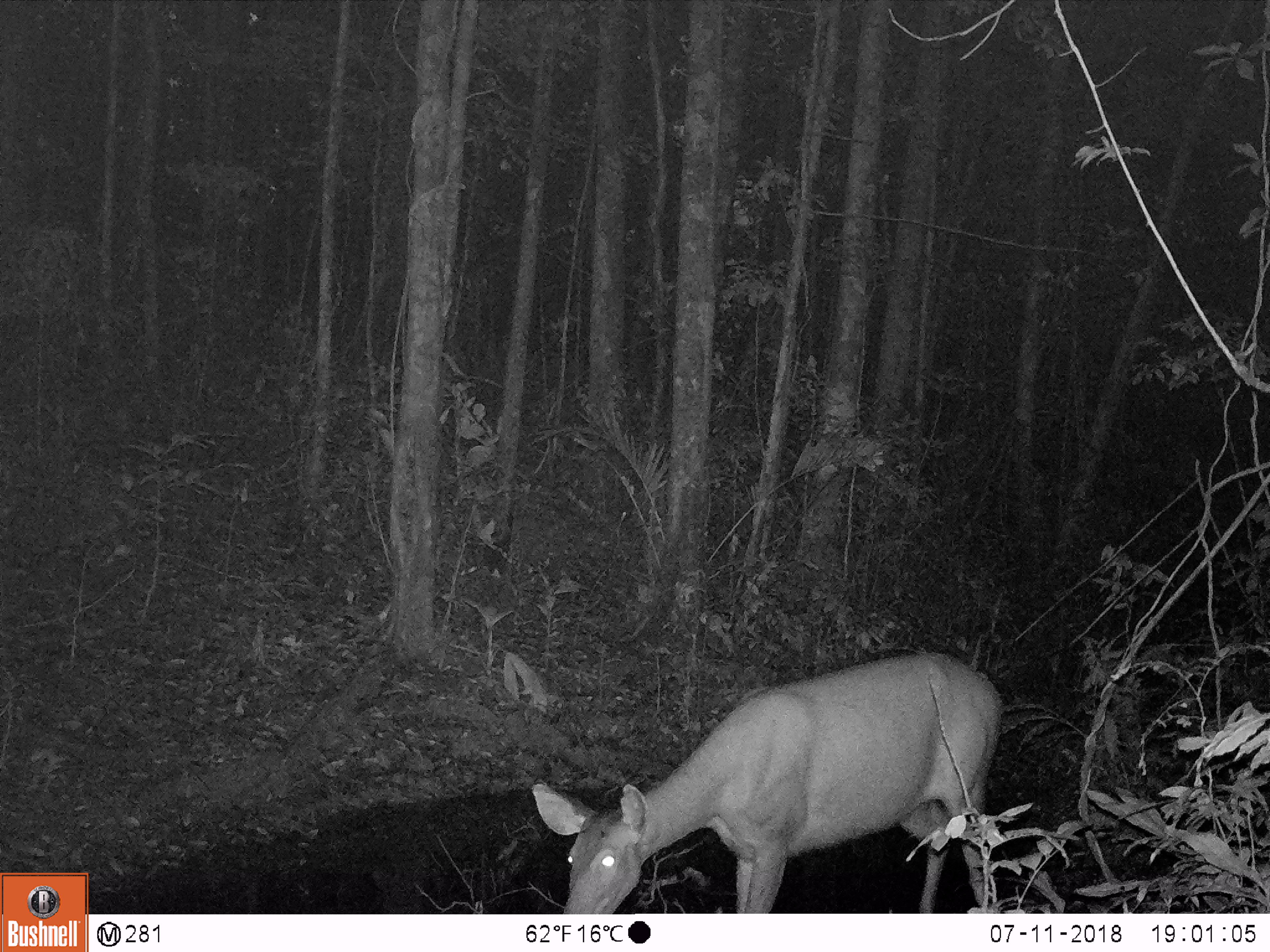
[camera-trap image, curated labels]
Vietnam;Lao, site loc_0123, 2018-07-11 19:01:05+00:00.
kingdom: Animalia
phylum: Chordata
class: Mammalia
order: Artiodactyla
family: Cervidae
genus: Rusa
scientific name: Rusa unicolor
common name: sambar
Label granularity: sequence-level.